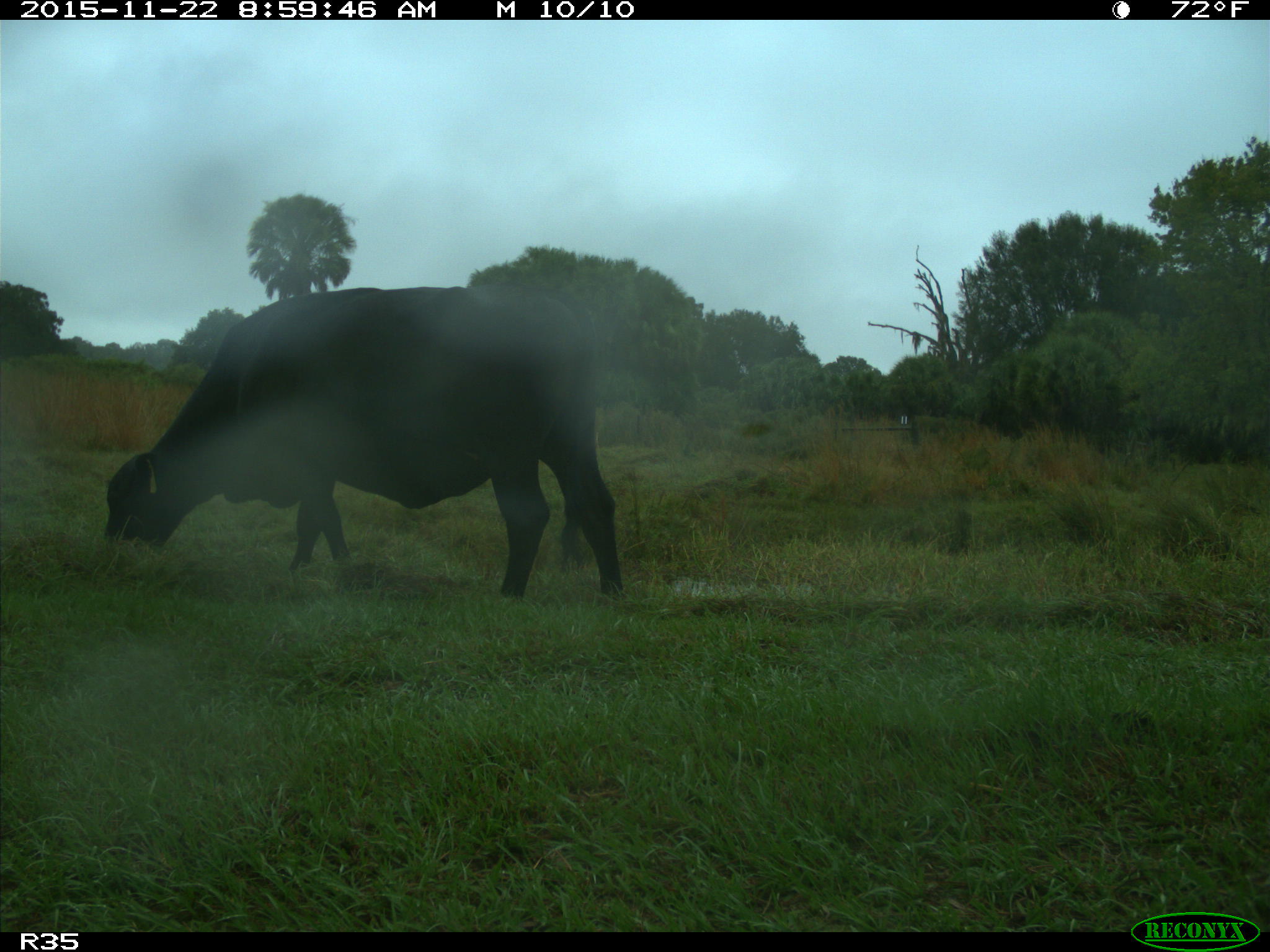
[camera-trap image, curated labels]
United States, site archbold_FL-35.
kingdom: Animalia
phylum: Chordata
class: Mammalia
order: Artiodactyla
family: Bovidae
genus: Bos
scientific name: Bos taurus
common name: domestic cow